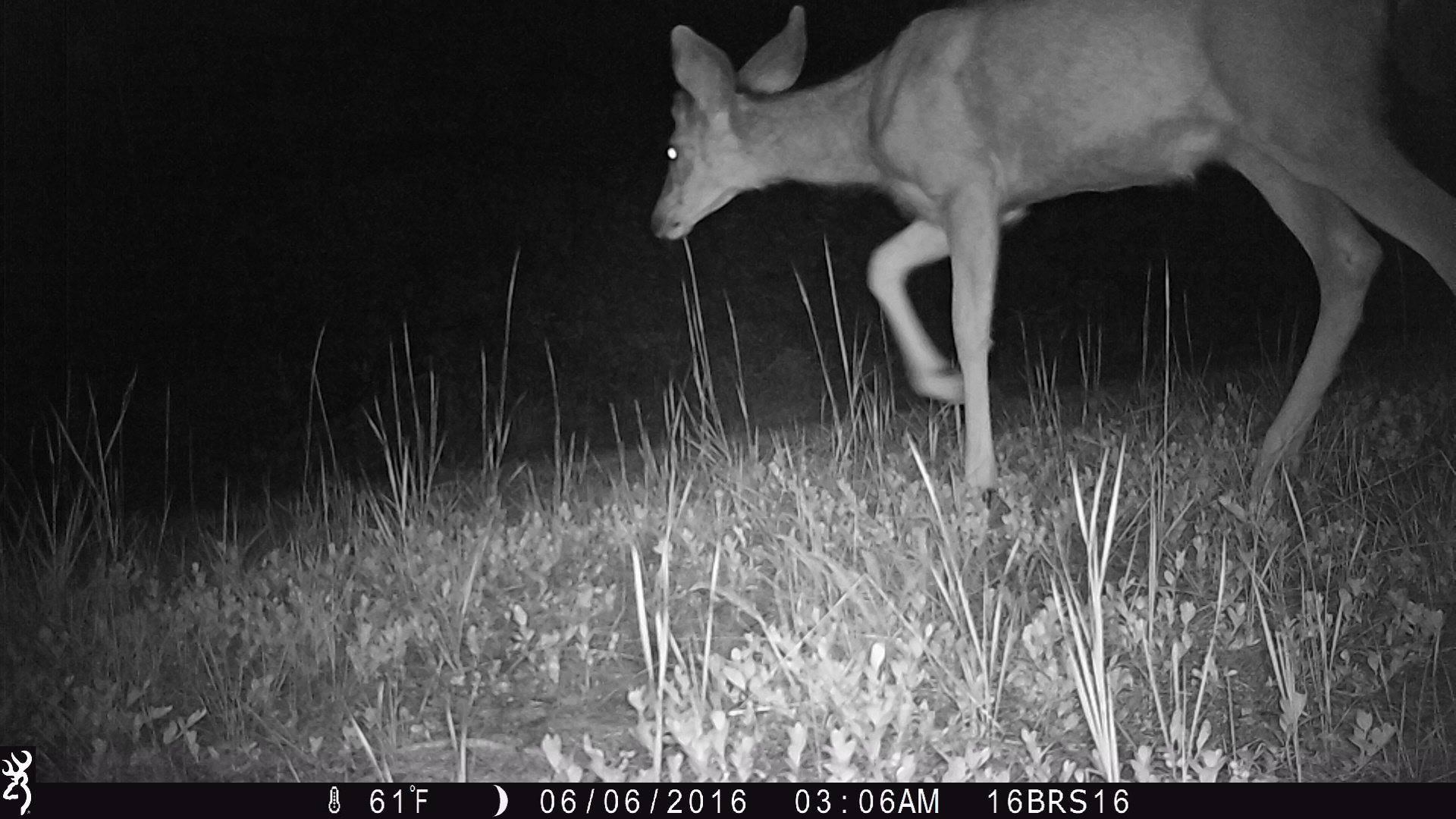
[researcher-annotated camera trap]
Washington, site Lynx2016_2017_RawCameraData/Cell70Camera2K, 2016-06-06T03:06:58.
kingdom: Animalia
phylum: Chordata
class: Mammalia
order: Artiodactyla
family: Cervidae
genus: Odocoileus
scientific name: Odocoileus virginianus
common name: white-tailed deer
Odocoileus virginianus (white-tailed deer). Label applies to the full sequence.